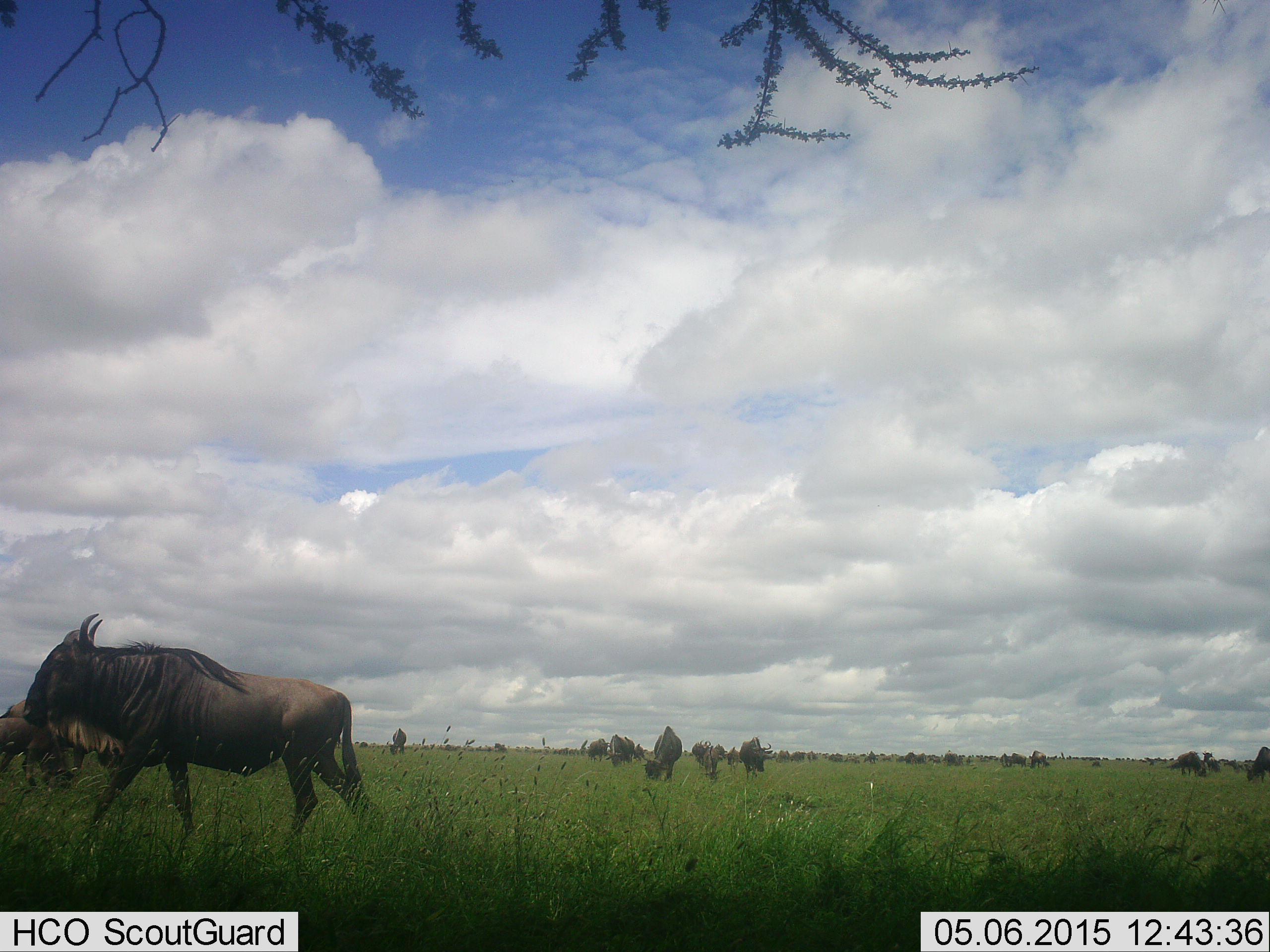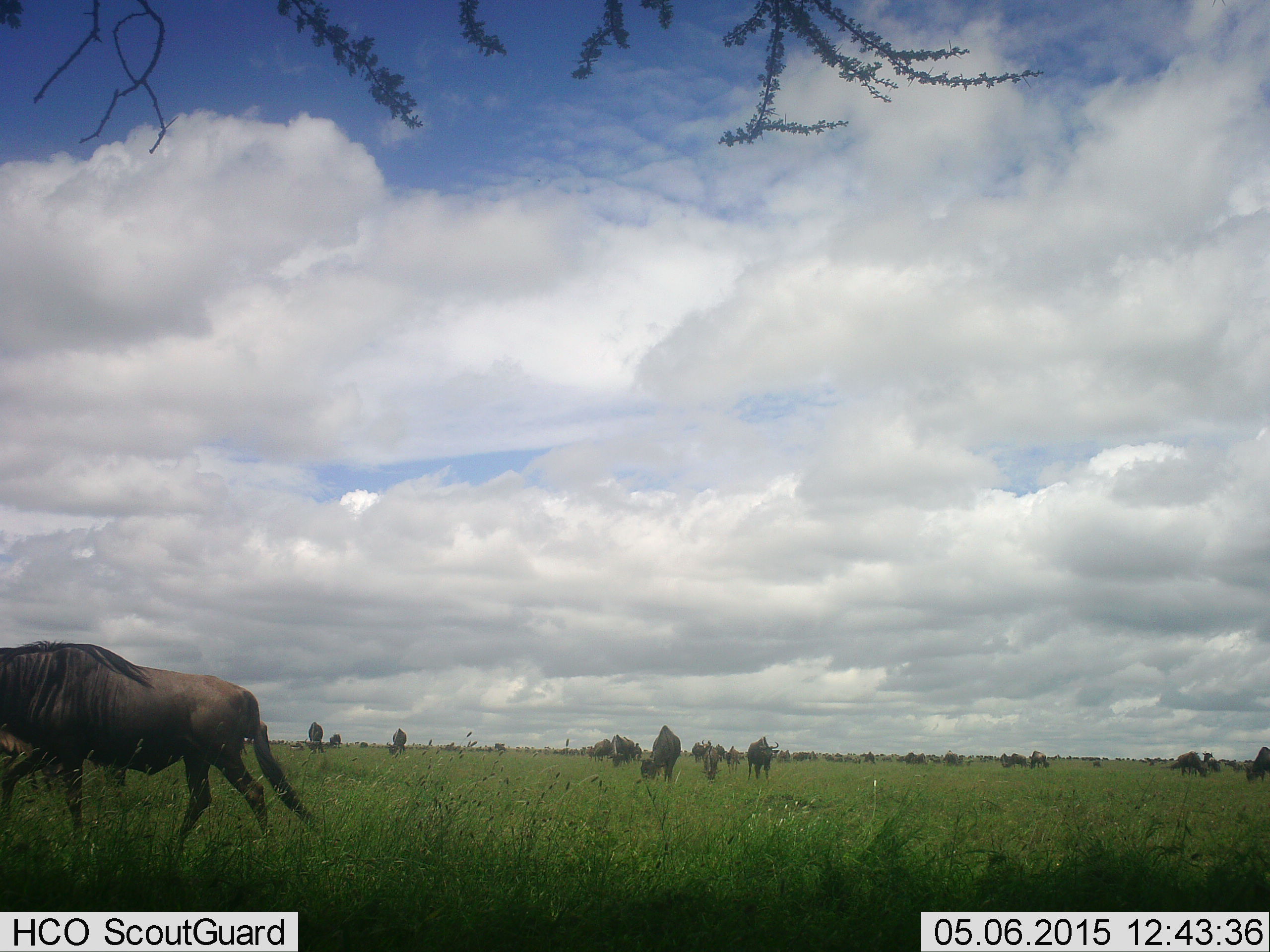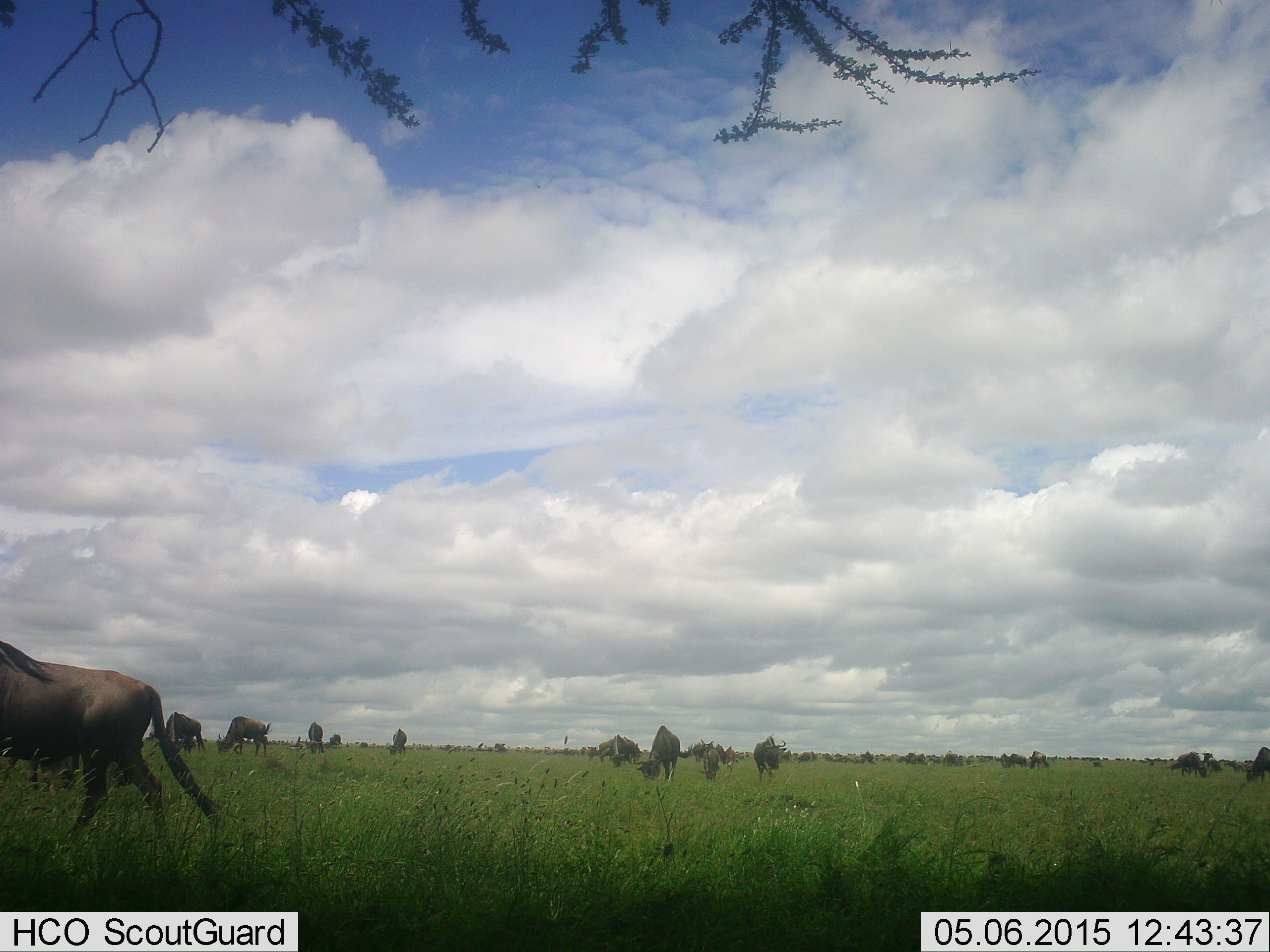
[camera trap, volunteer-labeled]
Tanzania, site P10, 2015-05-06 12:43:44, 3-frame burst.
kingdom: Animalia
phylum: Chordata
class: Mammalia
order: Artiodactyla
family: Bovidae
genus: Connochaetes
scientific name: Connochaetes taurinus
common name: blue wildebeest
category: wildebeest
Wildebeest (blue wildebeest) (Connochaetes taurinus), count 11-50. Behavior (volunteer vote fractions): standing 40%, resting 10%, moving 70%, interacting 10%. Young present (vote fraction): 10%. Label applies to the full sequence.